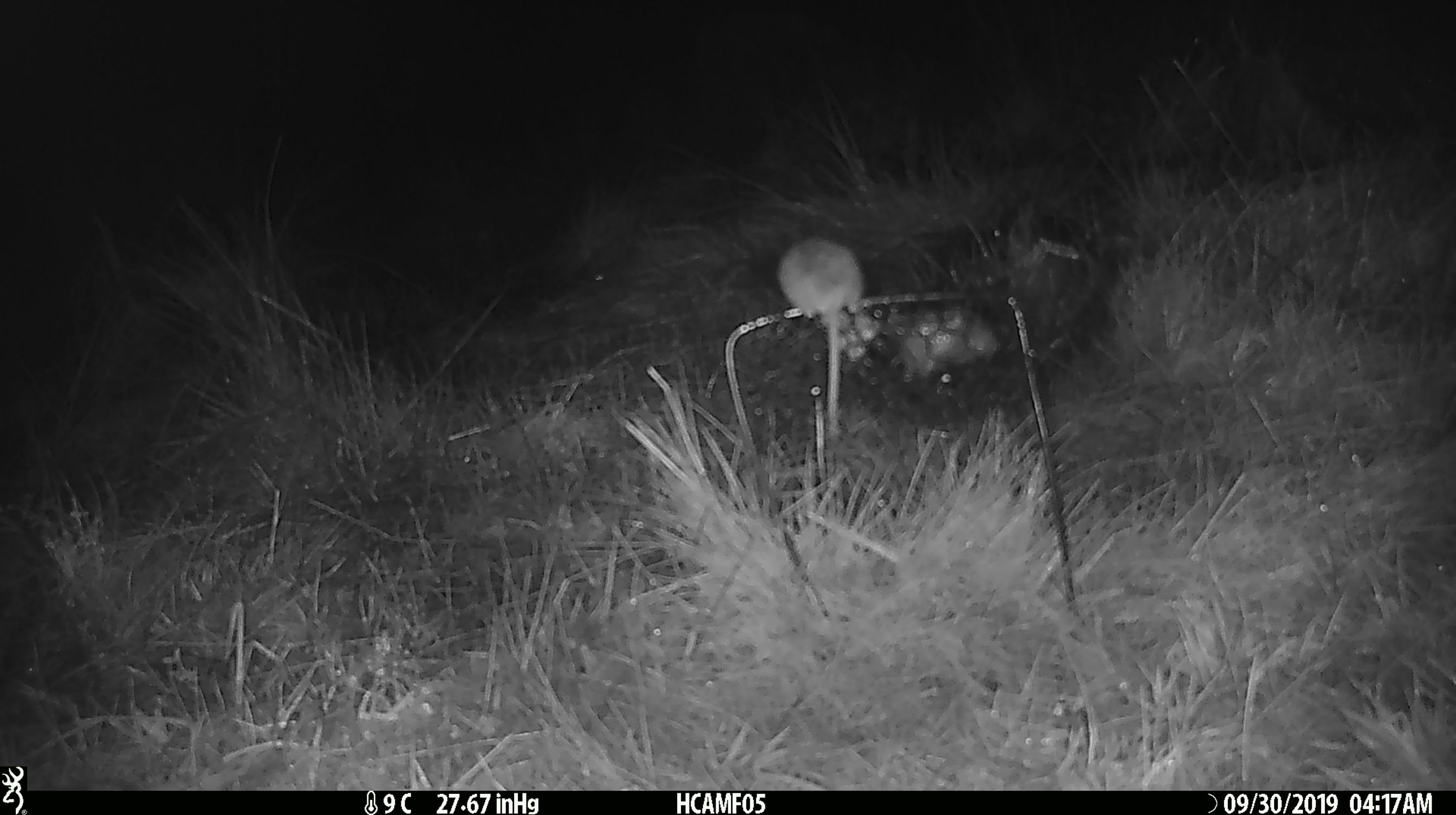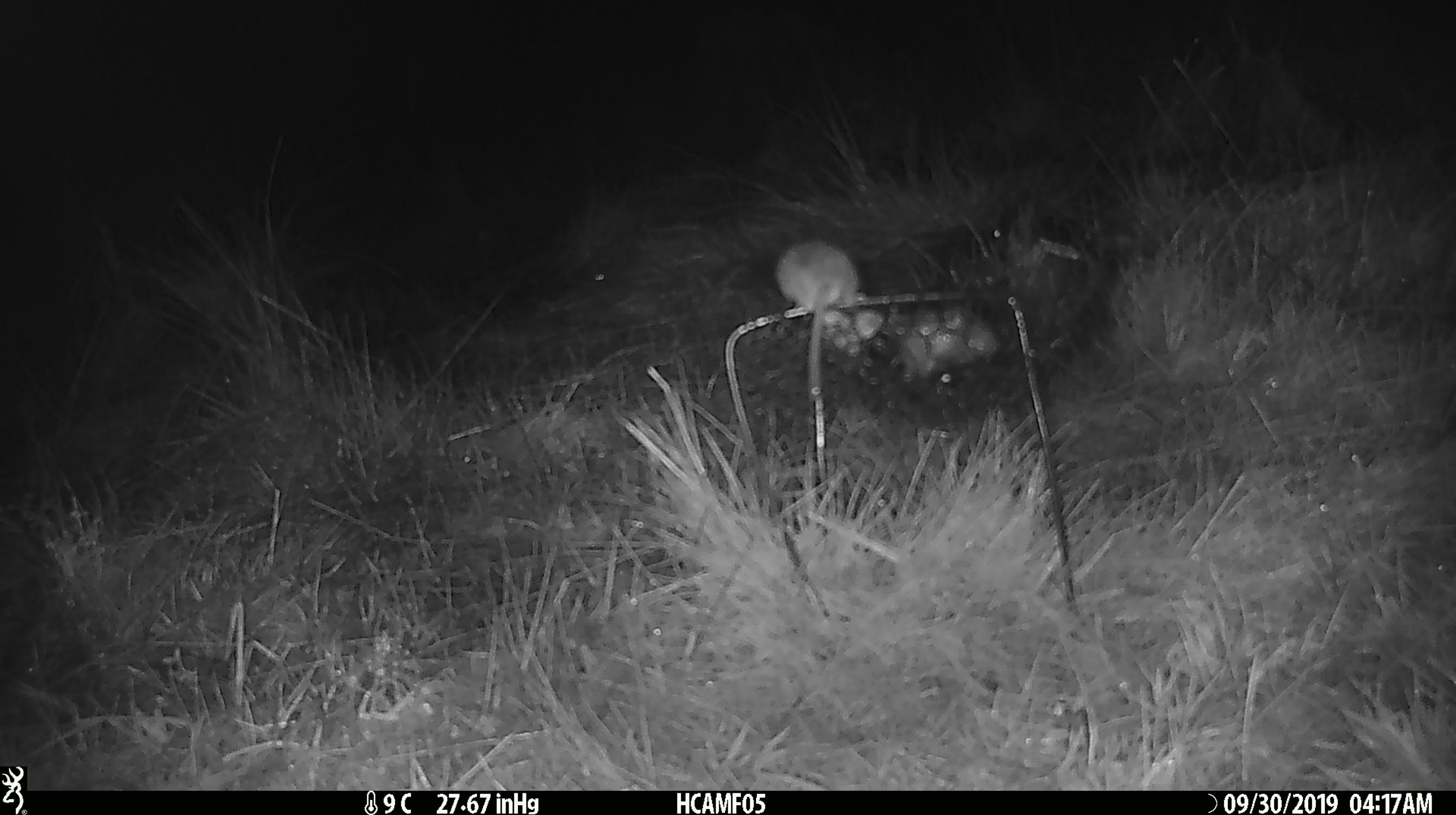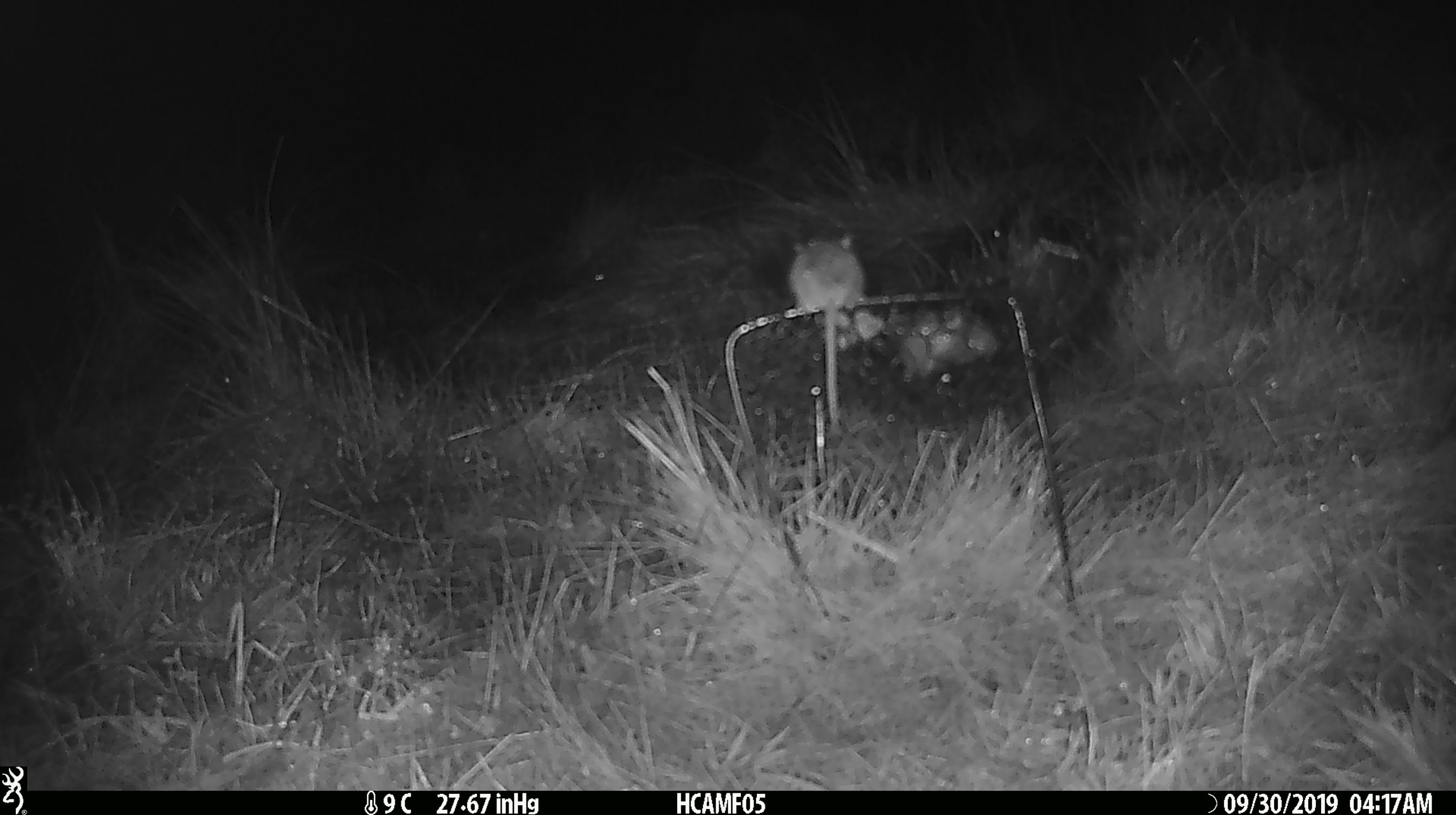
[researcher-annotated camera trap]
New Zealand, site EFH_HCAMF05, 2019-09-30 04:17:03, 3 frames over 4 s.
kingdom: Animalia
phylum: Chordata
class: Mammalia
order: Rodentia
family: Muridae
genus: Mus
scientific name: Mus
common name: mouse